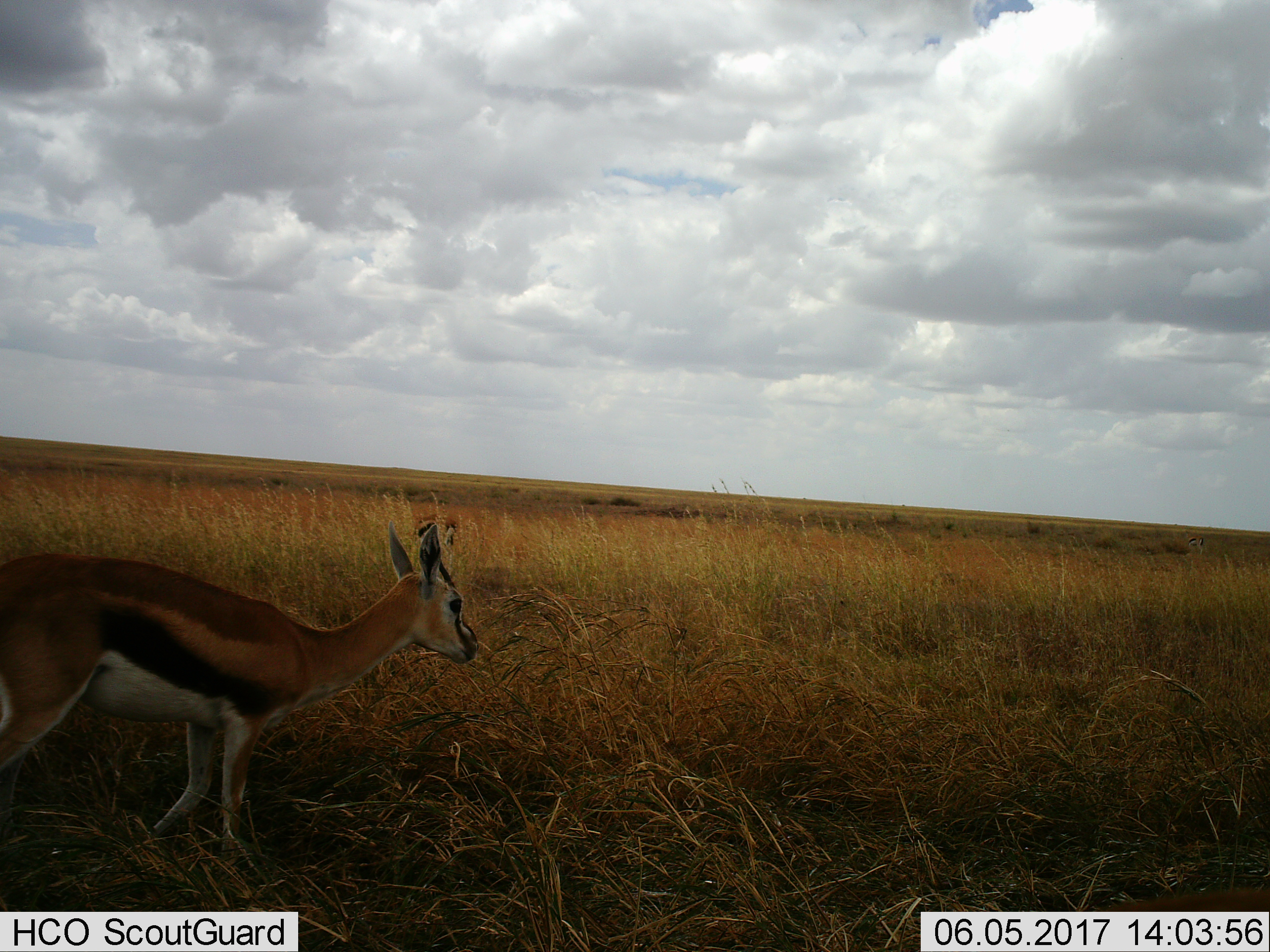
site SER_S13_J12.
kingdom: Animalia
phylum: Chordata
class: Mammalia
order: Artiodactyla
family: Bovidae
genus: Eudorcas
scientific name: Eudorcas thomsonii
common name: thomson's gazelle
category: gazellethomsons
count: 1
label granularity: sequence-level